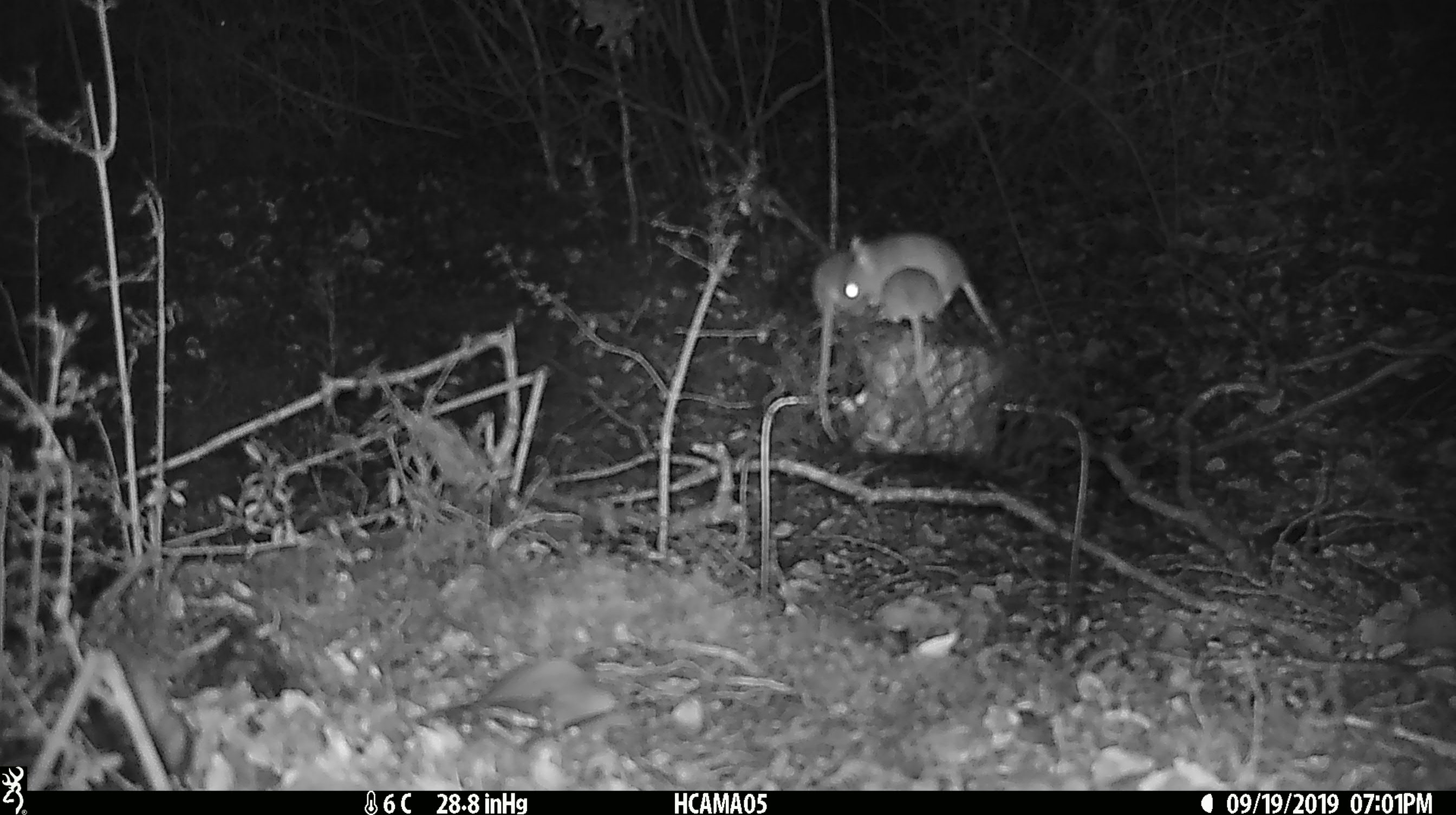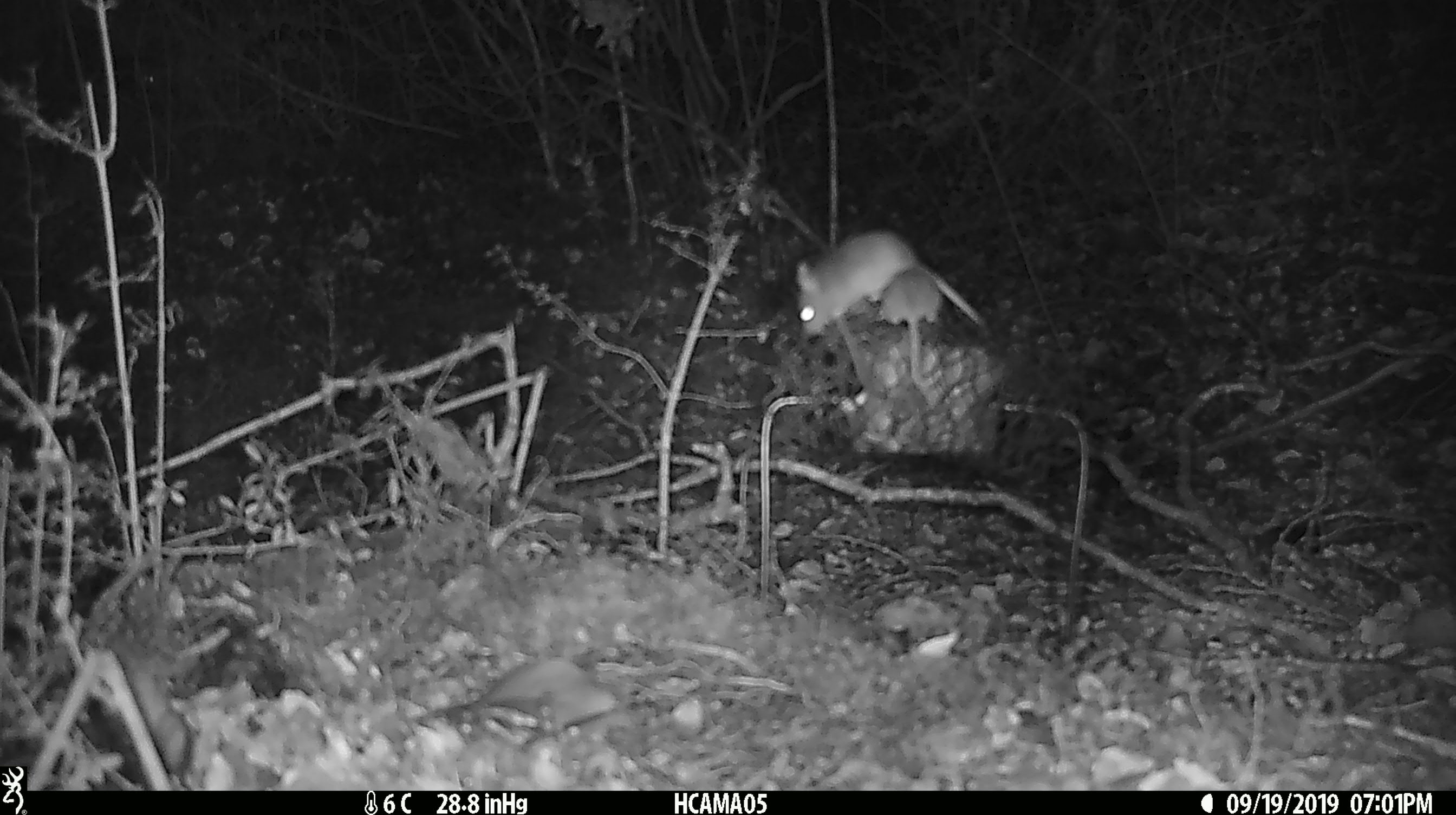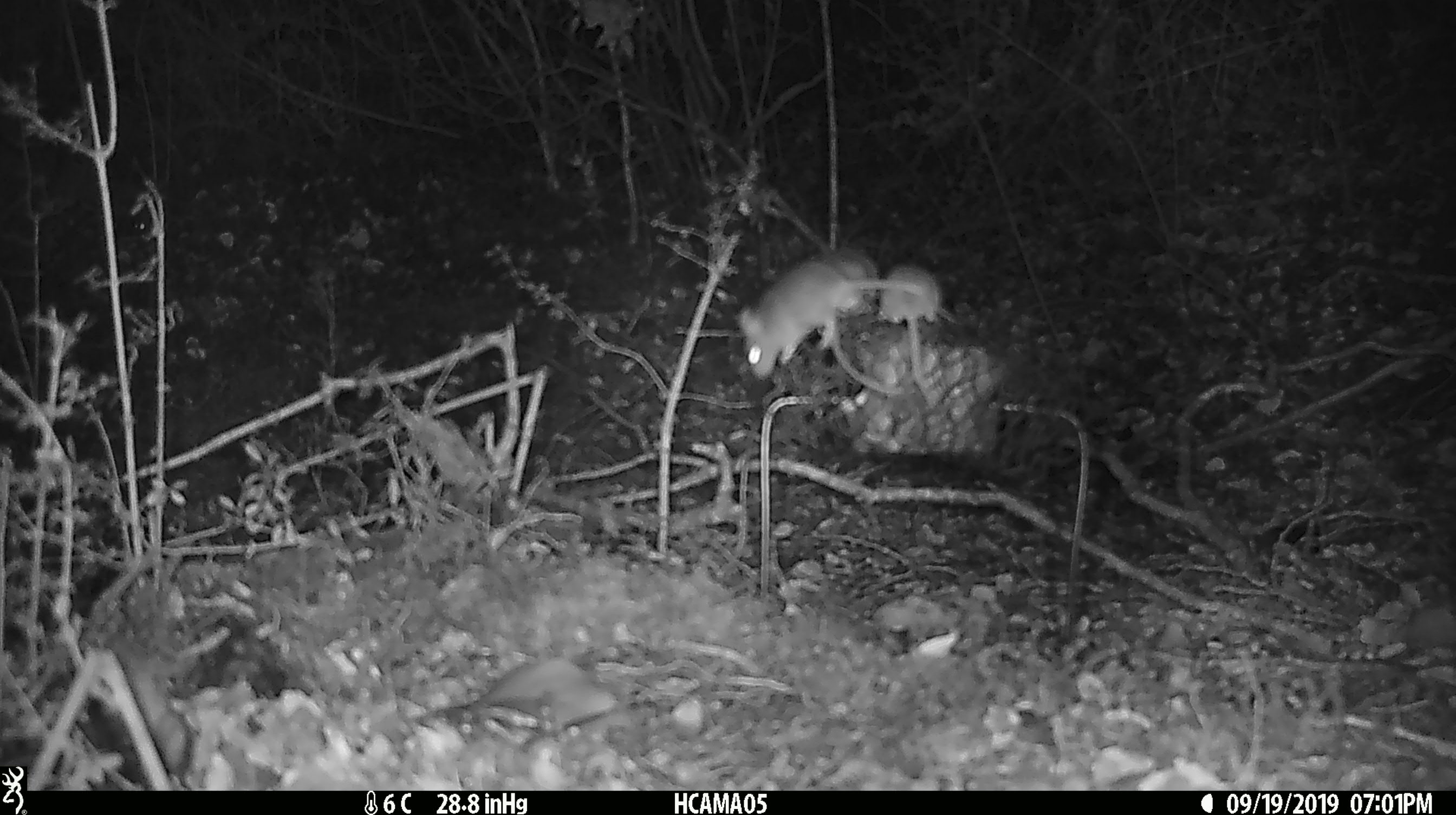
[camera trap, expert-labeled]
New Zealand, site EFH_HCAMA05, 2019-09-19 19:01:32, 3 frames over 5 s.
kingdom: Animalia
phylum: Chordata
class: Mammalia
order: Rodentia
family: Muridae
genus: Mus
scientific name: Mus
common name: mouse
Mouse (Mus).